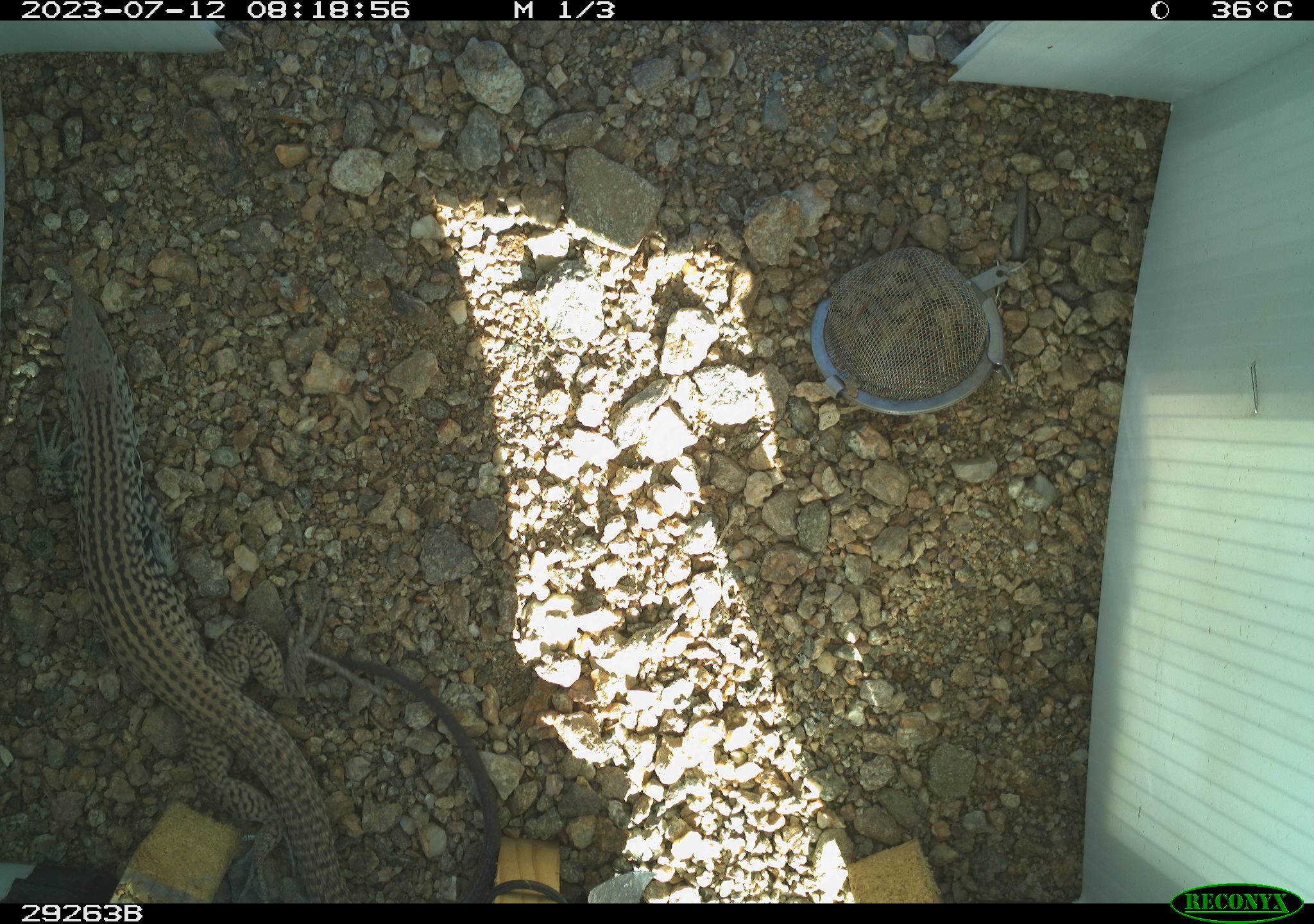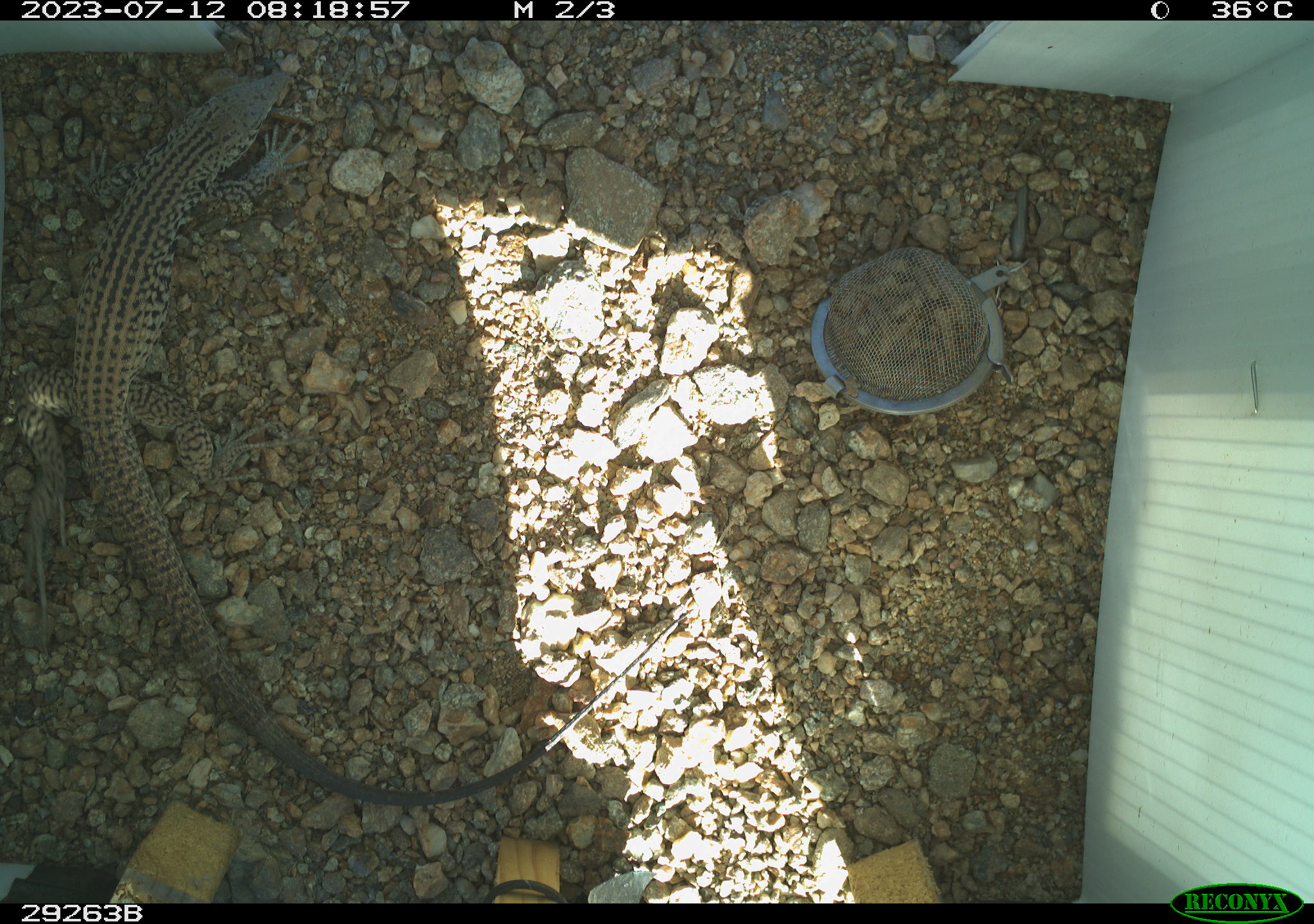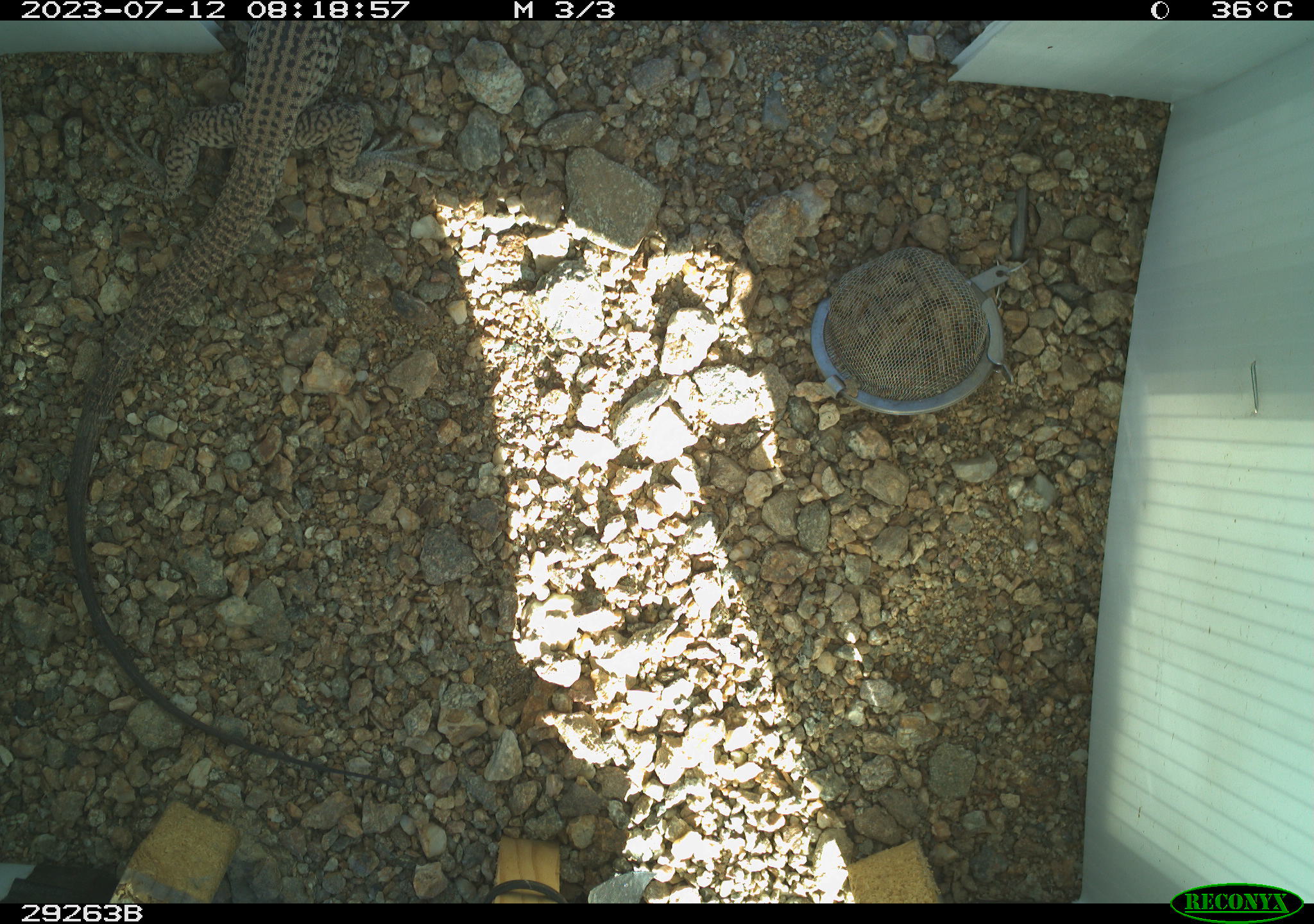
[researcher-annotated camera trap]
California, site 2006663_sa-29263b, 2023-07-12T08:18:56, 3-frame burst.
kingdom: Animalia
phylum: Chordata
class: Reptilia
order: Squamata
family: Teiidae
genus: Aspidoscelis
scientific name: Aspidoscelis tigris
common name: western whiptail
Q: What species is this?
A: Western whiptail (Aspidoscelis tigris).